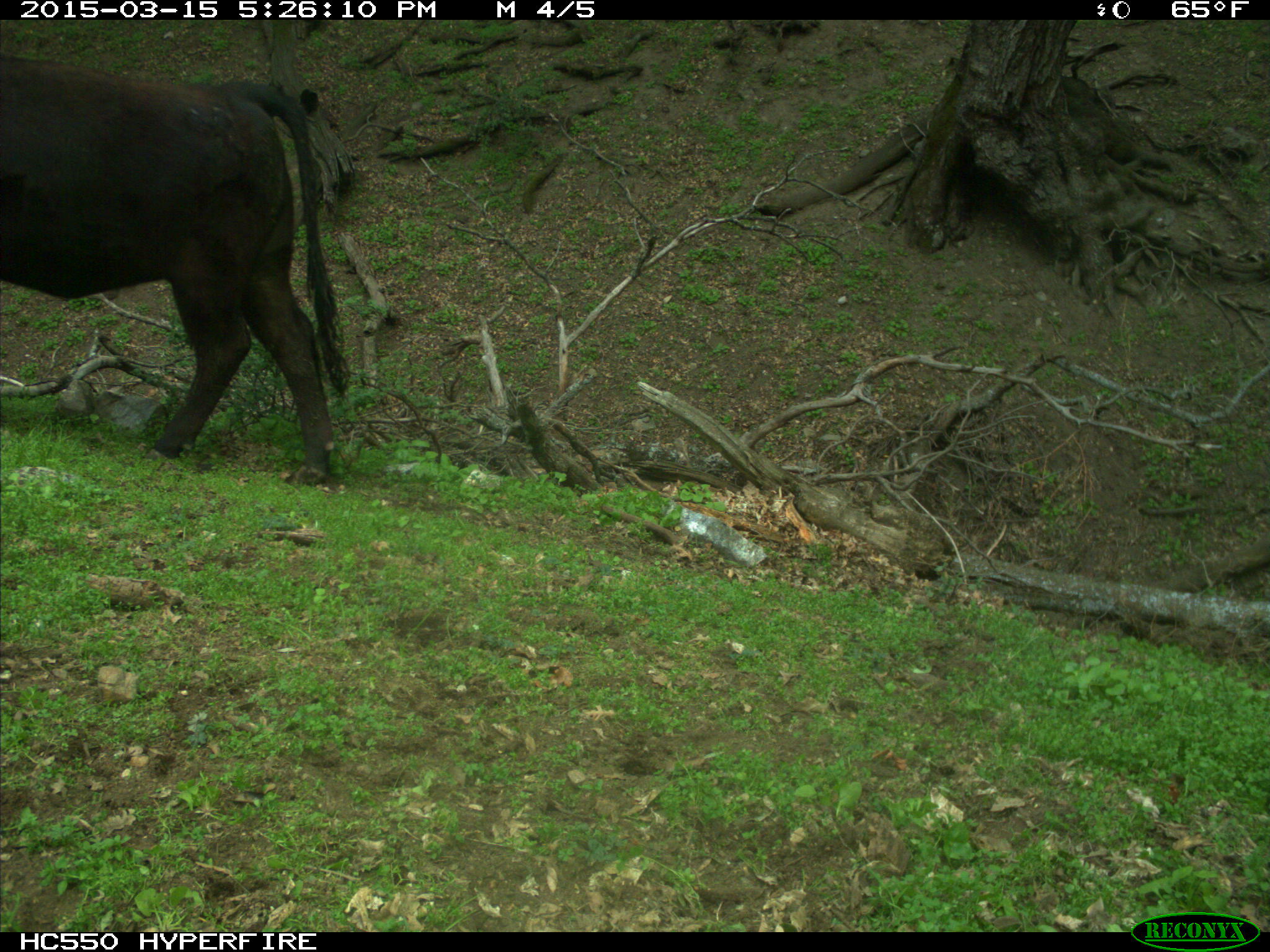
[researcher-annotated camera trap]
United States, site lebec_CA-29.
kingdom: Animalia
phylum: Chordata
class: Mammalia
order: Artiodactyla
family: Bovidae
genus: Bos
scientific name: Bos taurus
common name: domestic cow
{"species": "Bos taurus (domestic cow)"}